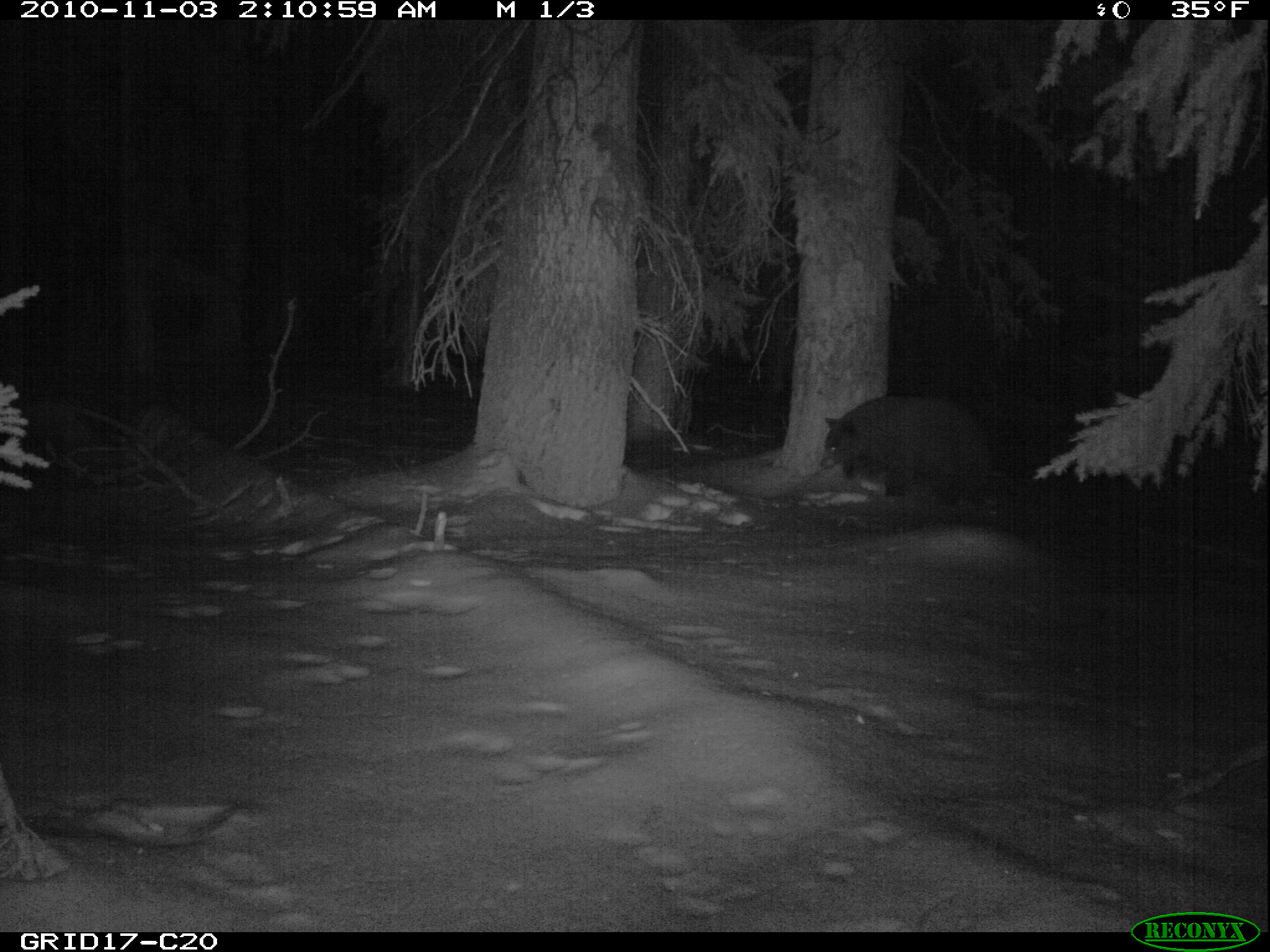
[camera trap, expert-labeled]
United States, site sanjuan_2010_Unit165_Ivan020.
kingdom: Animalia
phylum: Chordata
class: Mammalia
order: Carnivora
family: Ursidae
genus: Ursus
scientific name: Ursus americanus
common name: american black bear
Ursus americanus (american black bear).